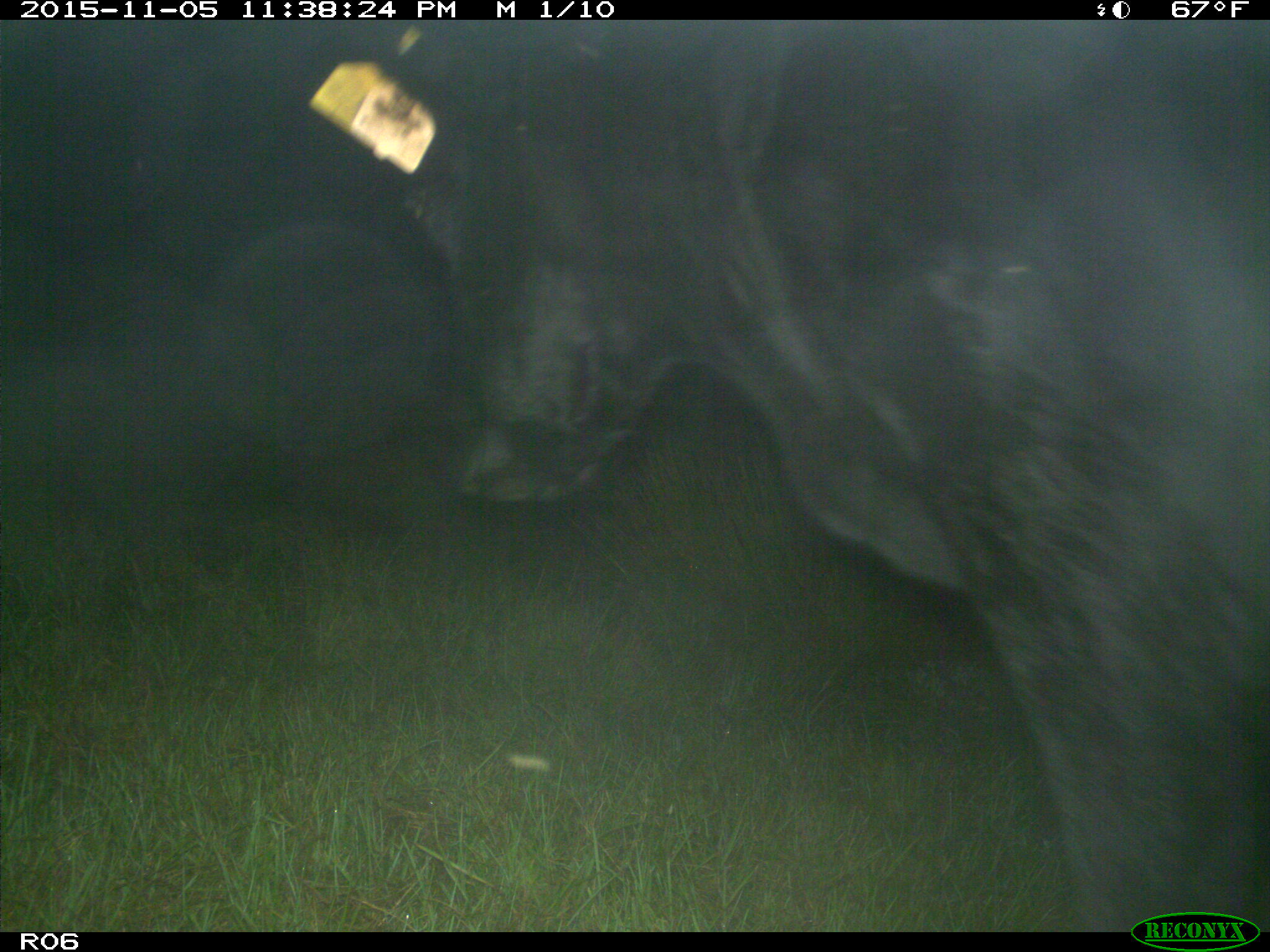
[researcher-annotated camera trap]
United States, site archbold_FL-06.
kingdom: Animalia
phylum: Chordata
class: Mammalia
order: Artiodactyla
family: Bovidae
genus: Bos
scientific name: Bos taurus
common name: domestic cow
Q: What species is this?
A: Bos taurus (domestic cow).